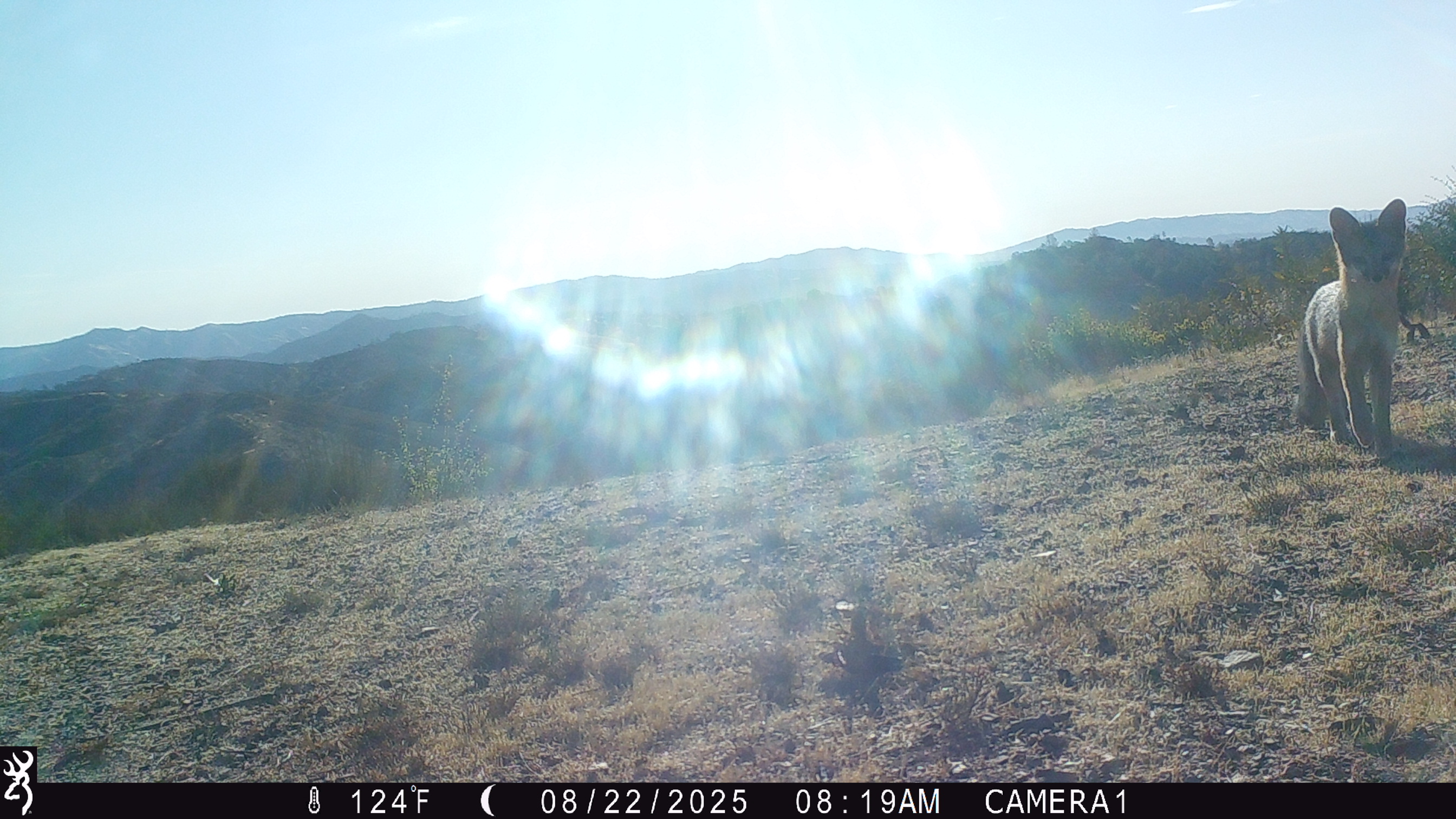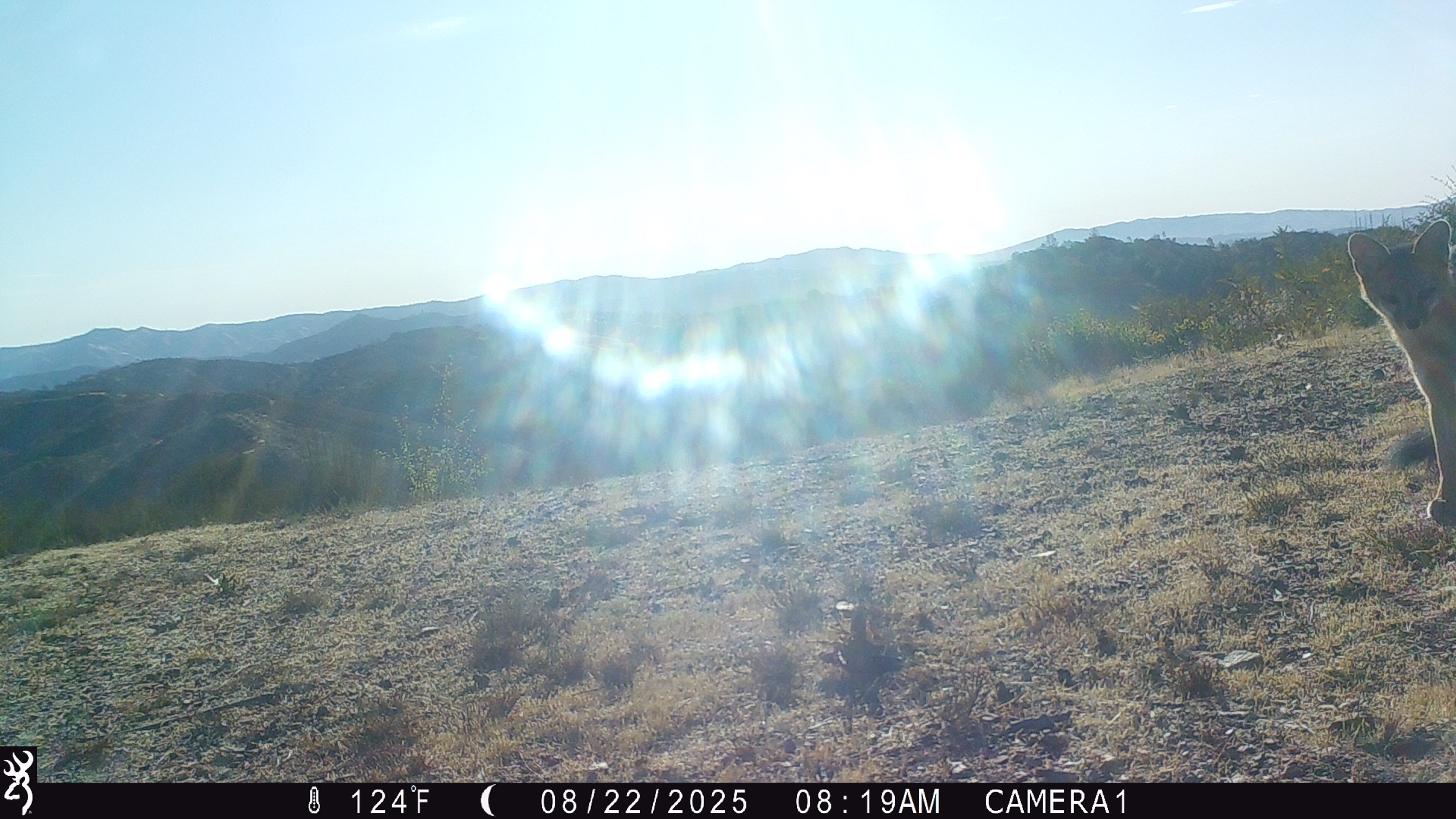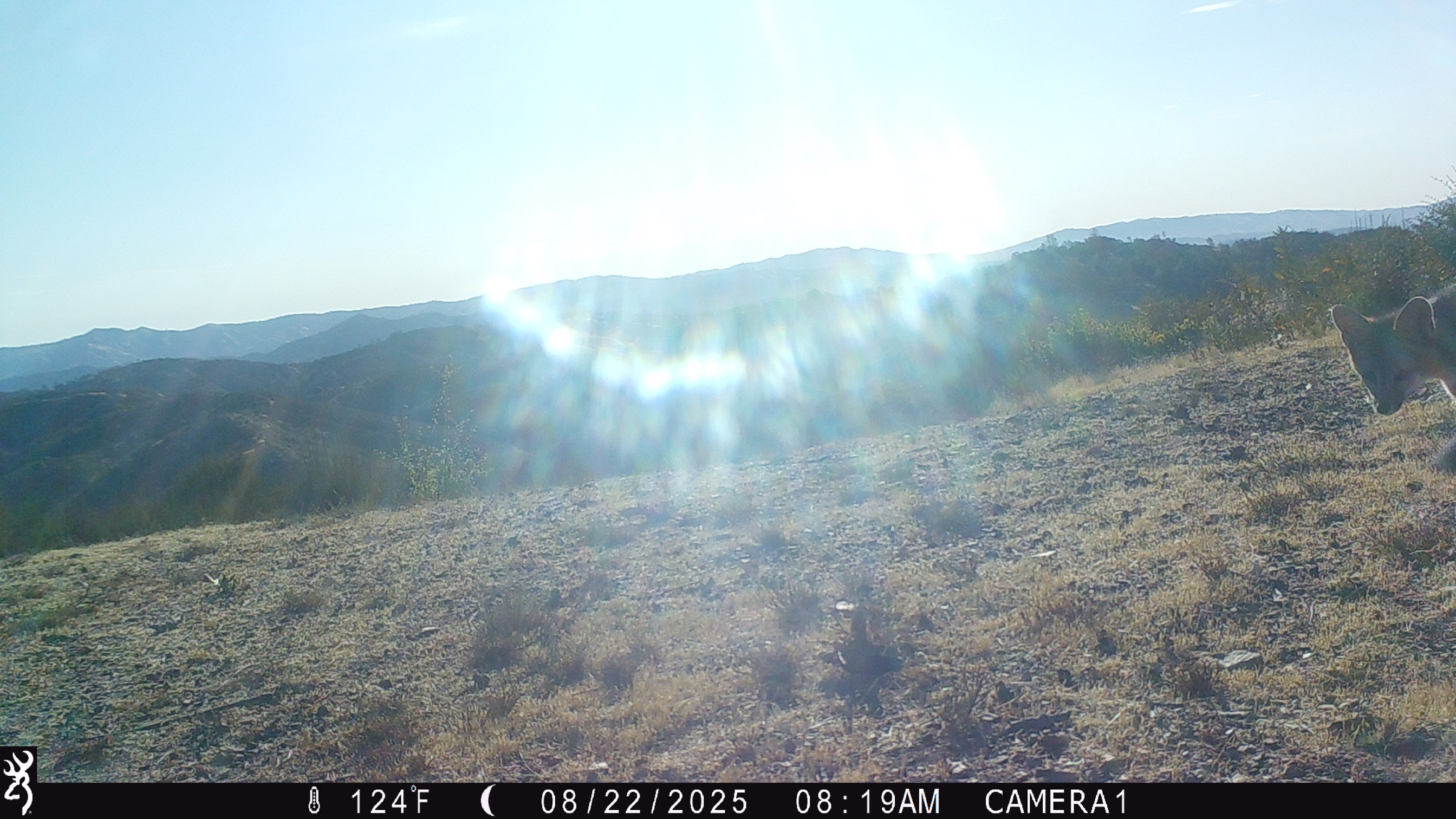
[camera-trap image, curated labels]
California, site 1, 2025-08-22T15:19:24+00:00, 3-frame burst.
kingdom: Animalia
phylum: Chordata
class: Mammalia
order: Carnivora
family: Canidae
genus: Urocyon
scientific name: Urocyon cinereoargenteus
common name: gray fox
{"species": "gray fox (Urocyon cinereoargenteus)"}